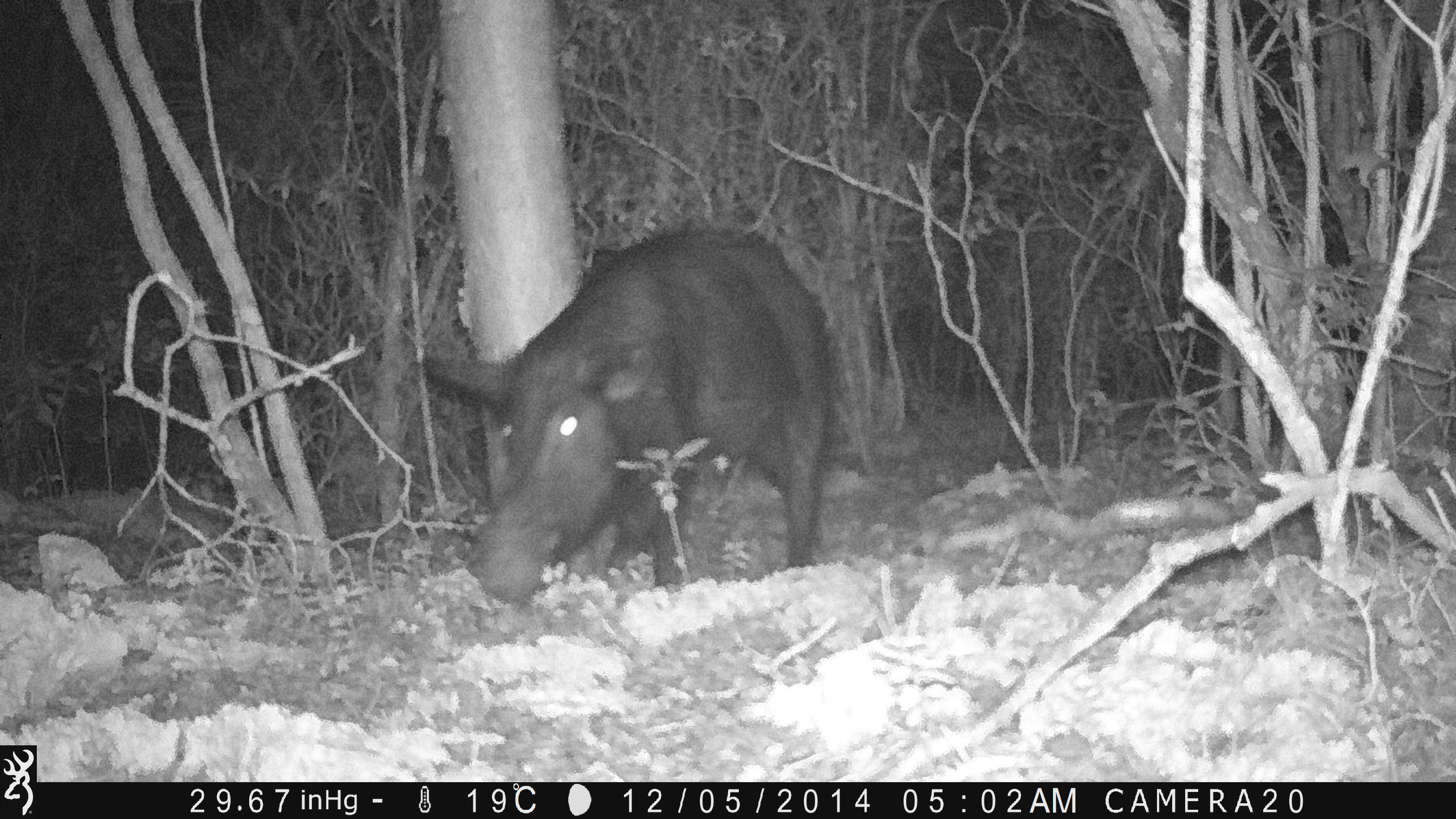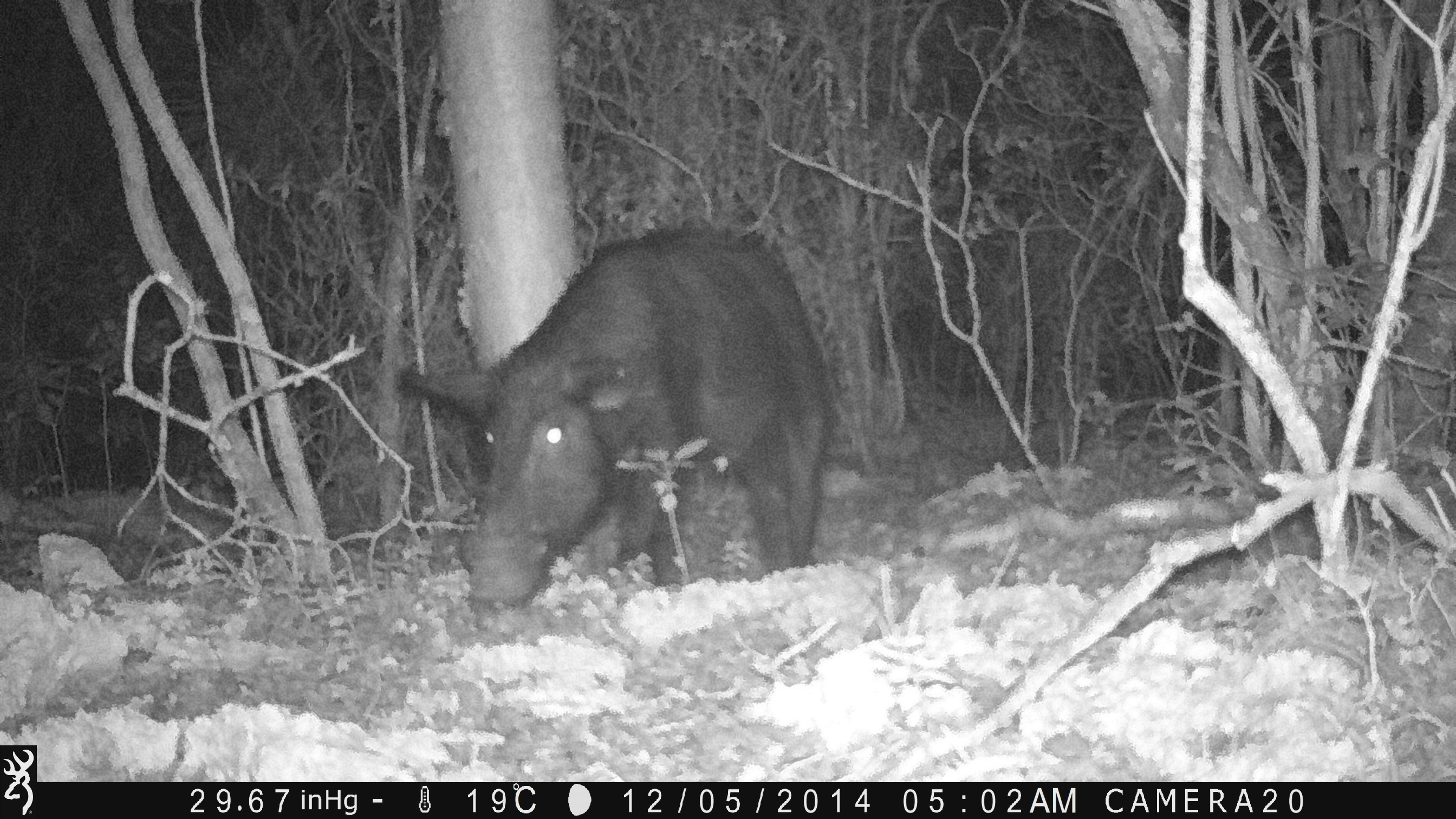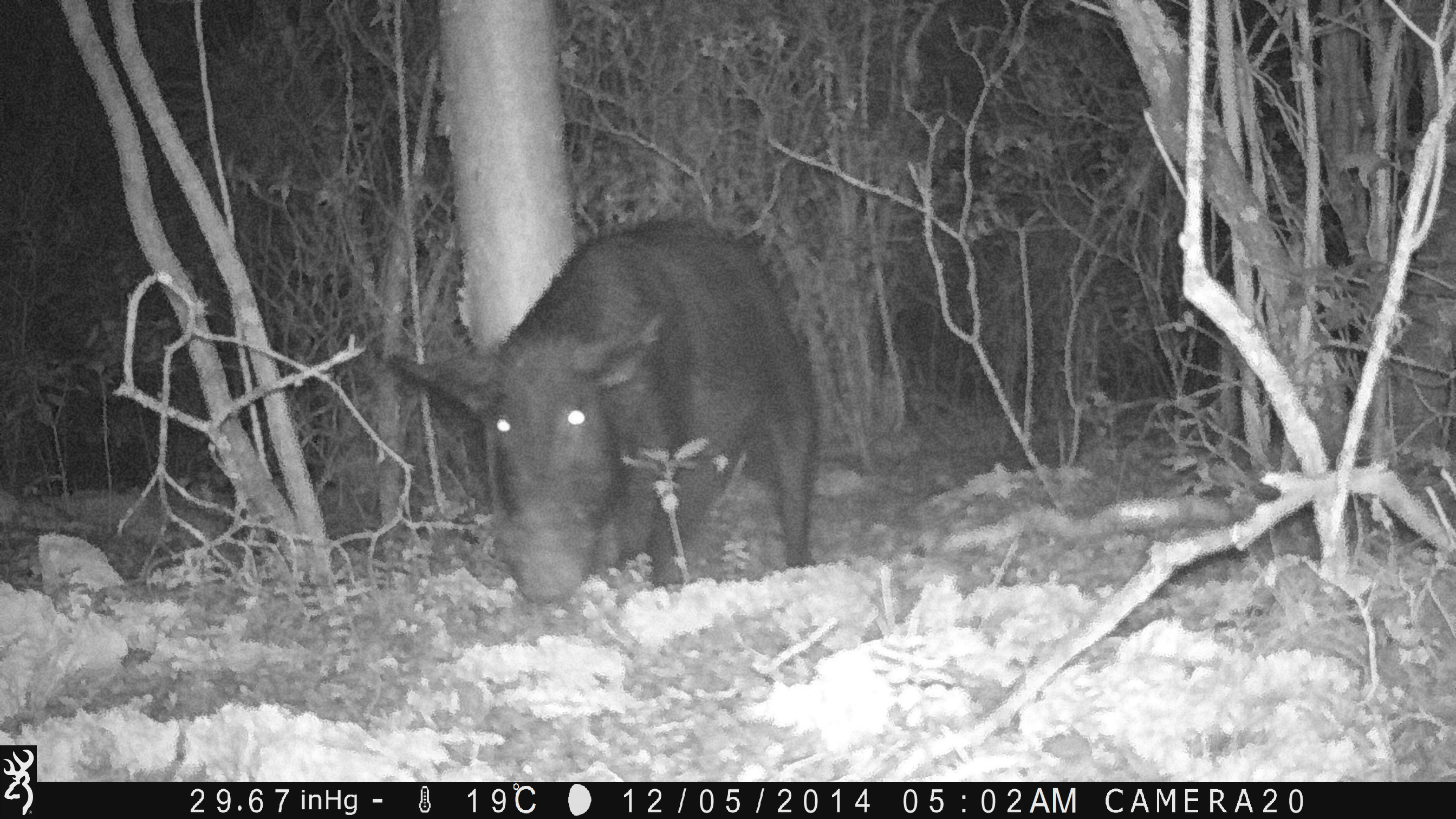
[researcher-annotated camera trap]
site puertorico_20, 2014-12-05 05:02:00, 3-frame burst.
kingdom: Animalia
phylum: Chordata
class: Mammalia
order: Artiodactyla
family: Suidae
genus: Sus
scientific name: Sus scrofa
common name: pig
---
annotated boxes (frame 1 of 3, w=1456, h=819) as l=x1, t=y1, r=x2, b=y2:
pig: l=415, t=227, r=835, b=607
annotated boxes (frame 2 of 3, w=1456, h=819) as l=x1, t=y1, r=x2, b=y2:
pig: l=392, t=225, r=835, b=614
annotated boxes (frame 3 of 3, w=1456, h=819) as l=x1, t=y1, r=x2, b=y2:
pig: l=382, t=220, r=821, b=605